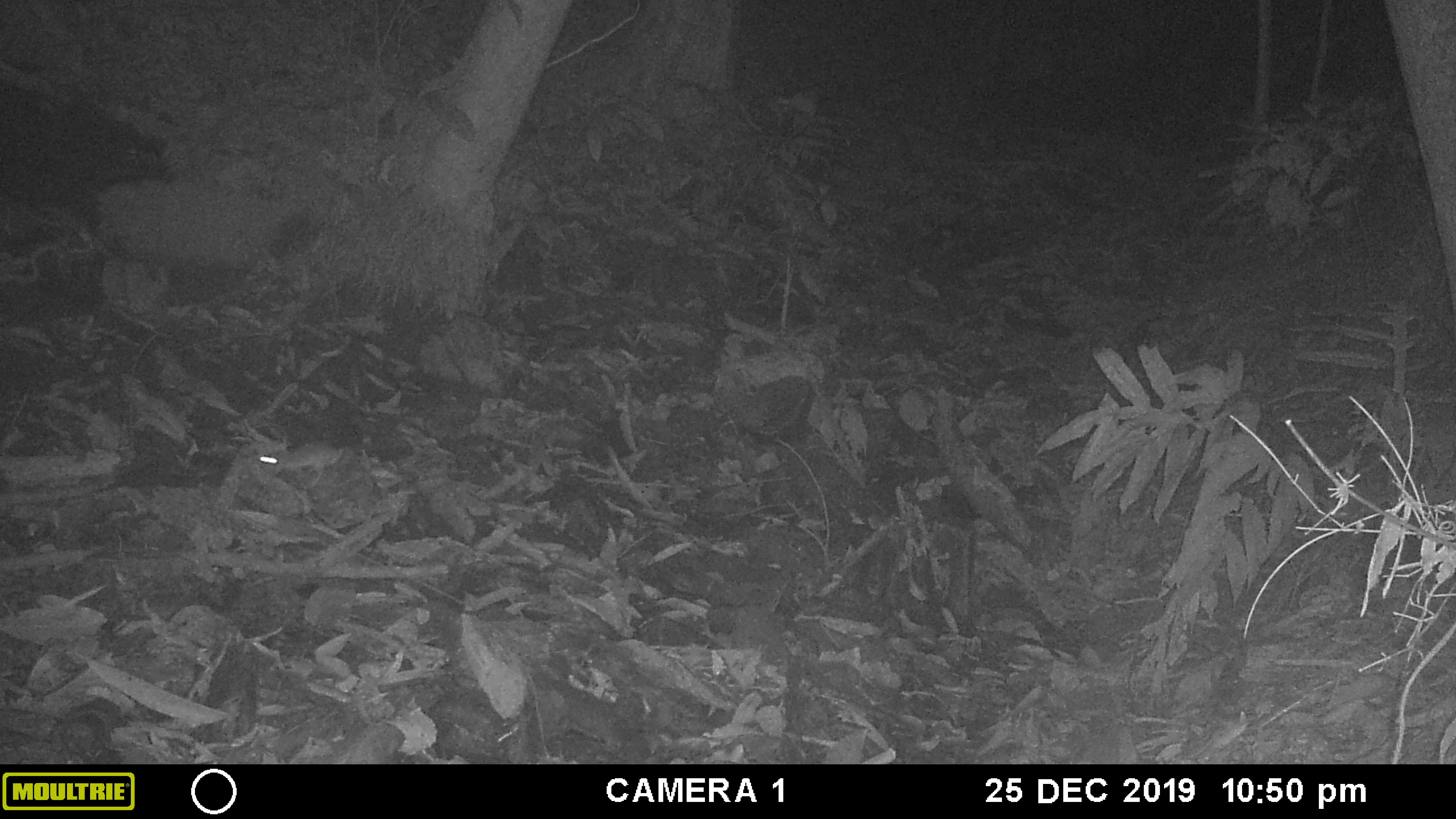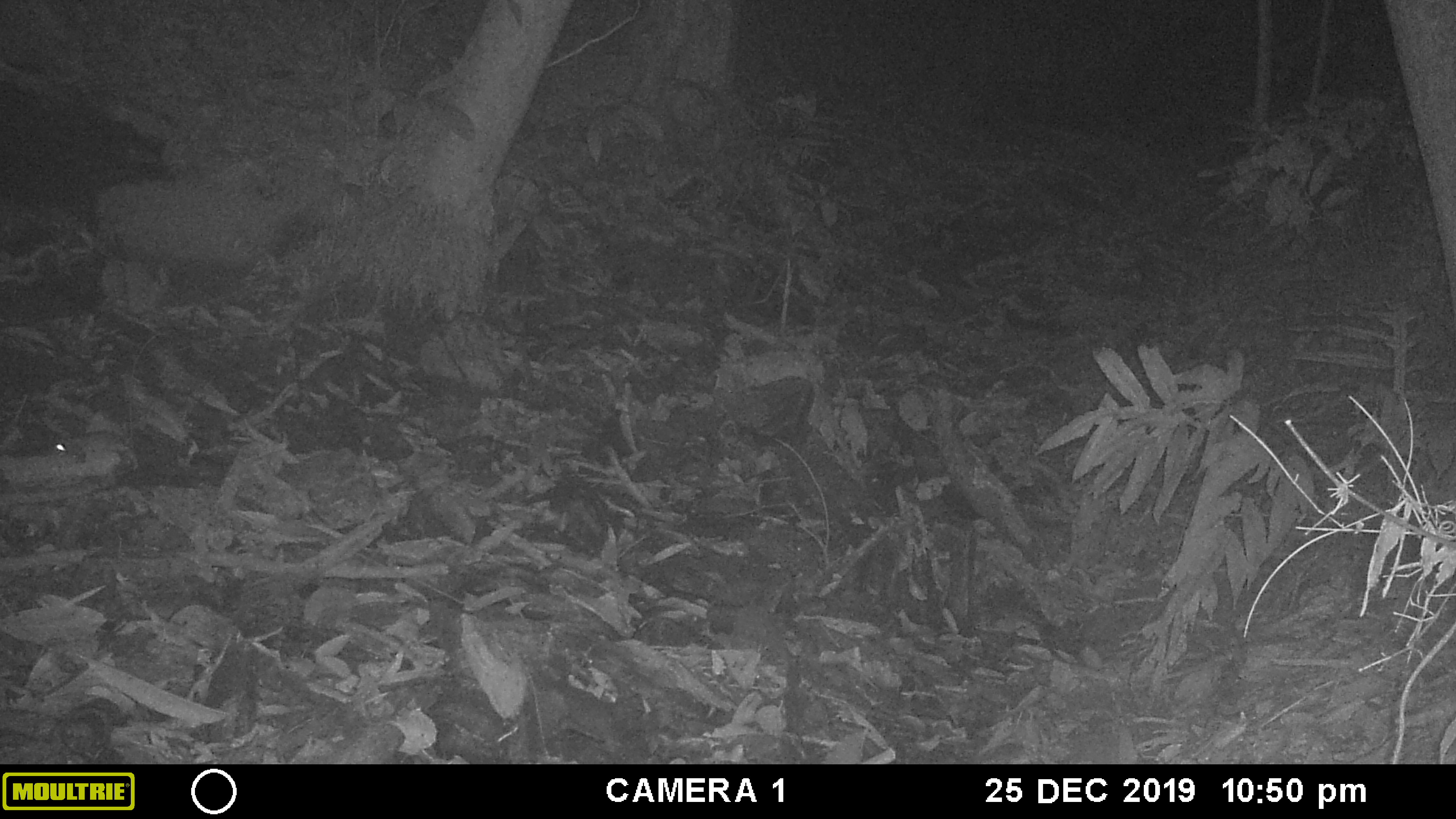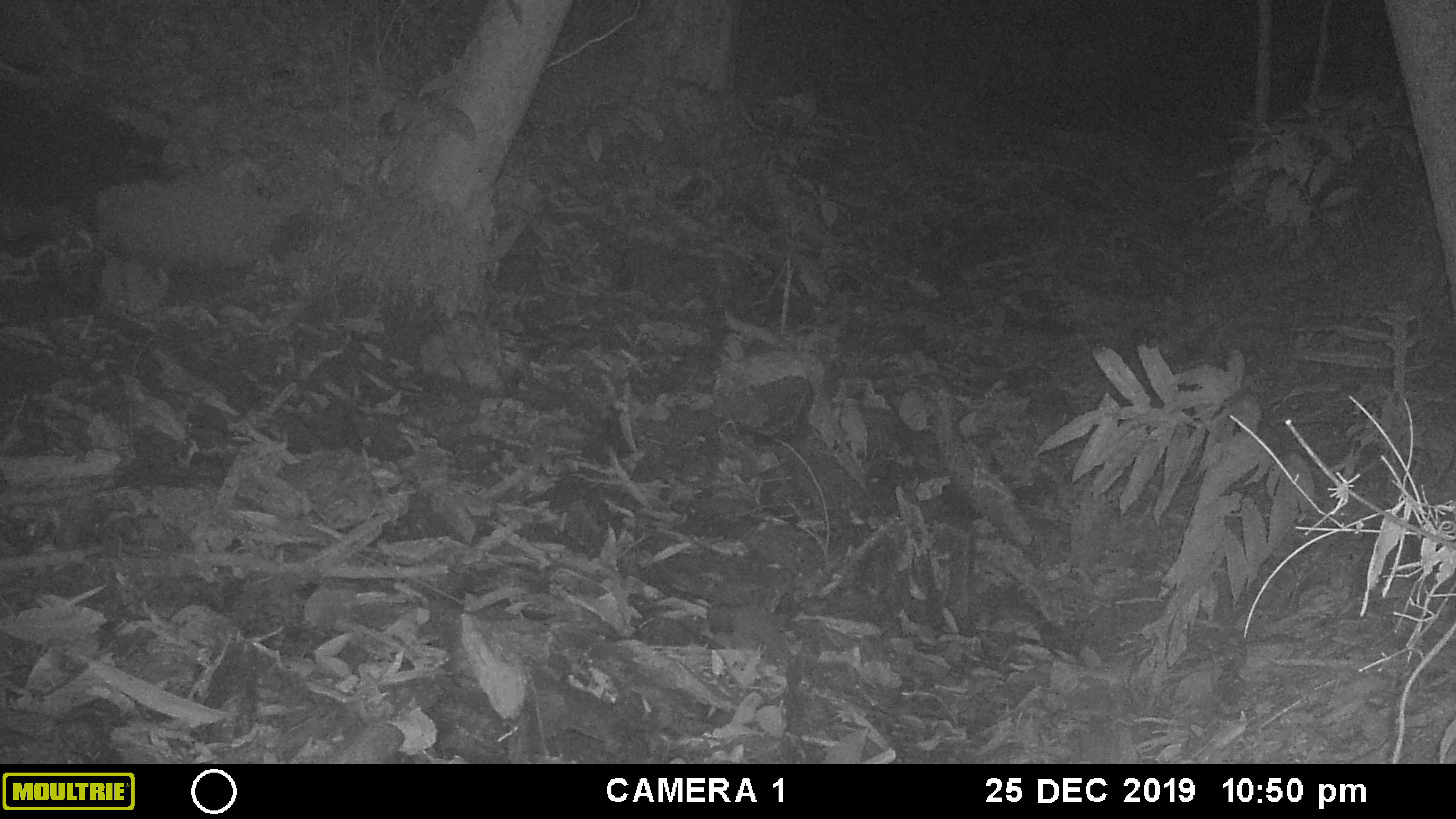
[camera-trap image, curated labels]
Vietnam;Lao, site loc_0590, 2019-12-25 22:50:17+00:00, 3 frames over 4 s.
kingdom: Animalia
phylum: Chordata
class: Mammalia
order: Rodentia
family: Muridae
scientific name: Muridae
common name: old-world mice and rats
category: unidentified murid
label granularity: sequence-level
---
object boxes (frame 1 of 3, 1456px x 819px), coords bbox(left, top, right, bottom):
unidentified murid: bbox(249, 441, 344, 490)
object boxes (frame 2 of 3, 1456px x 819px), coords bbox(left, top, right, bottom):
unidentified murid: bbox(53, 429, 138, 473)